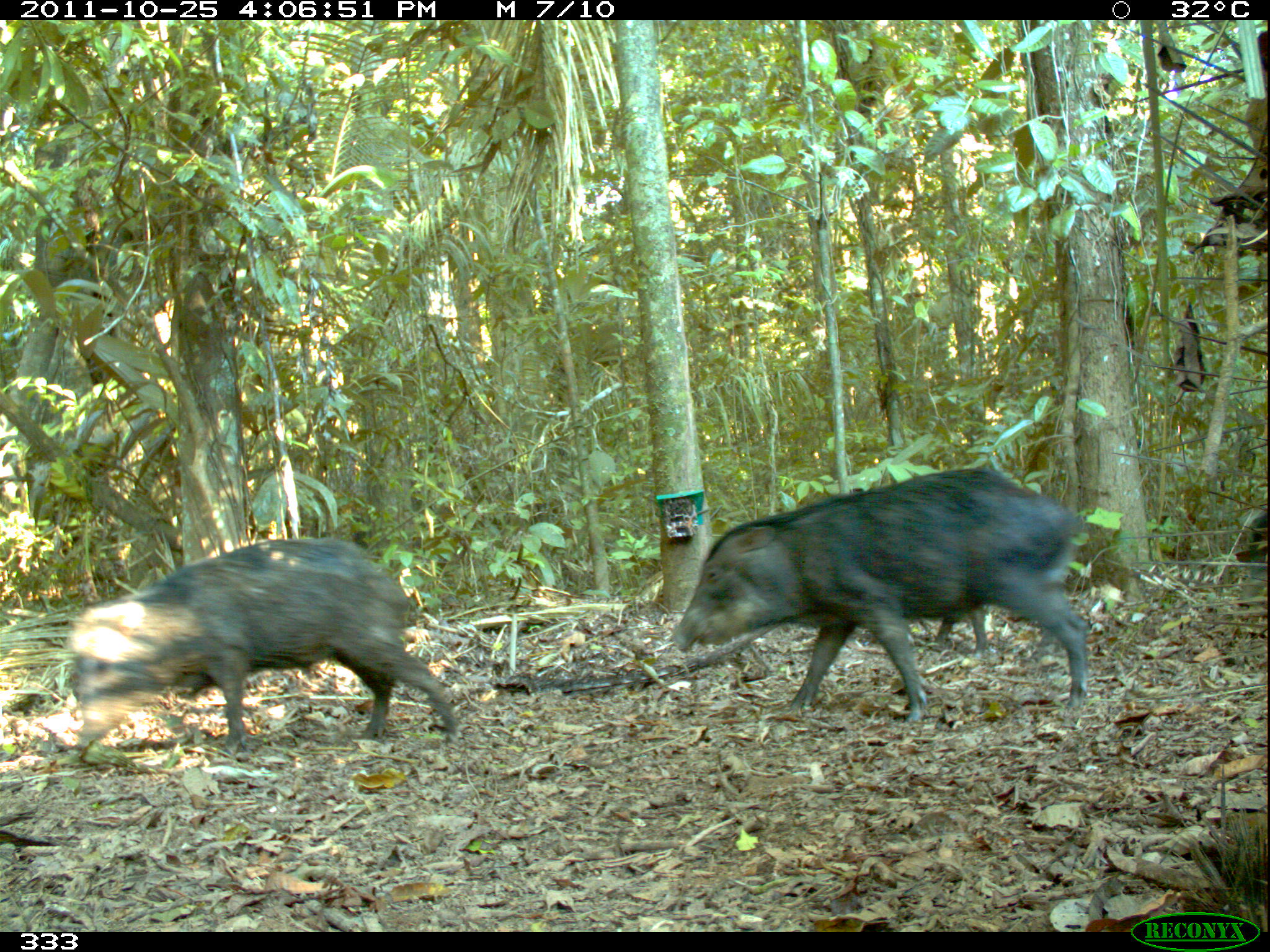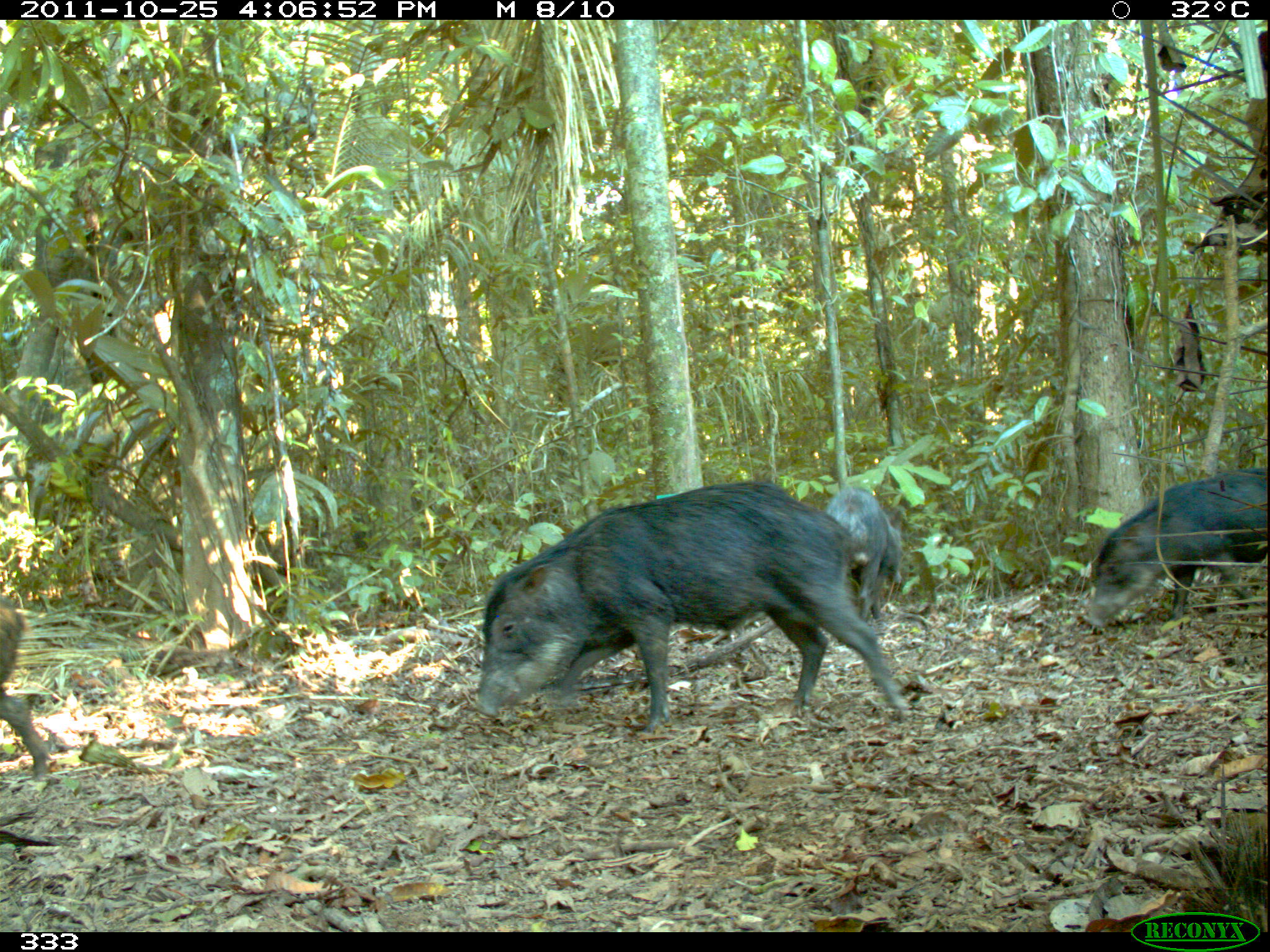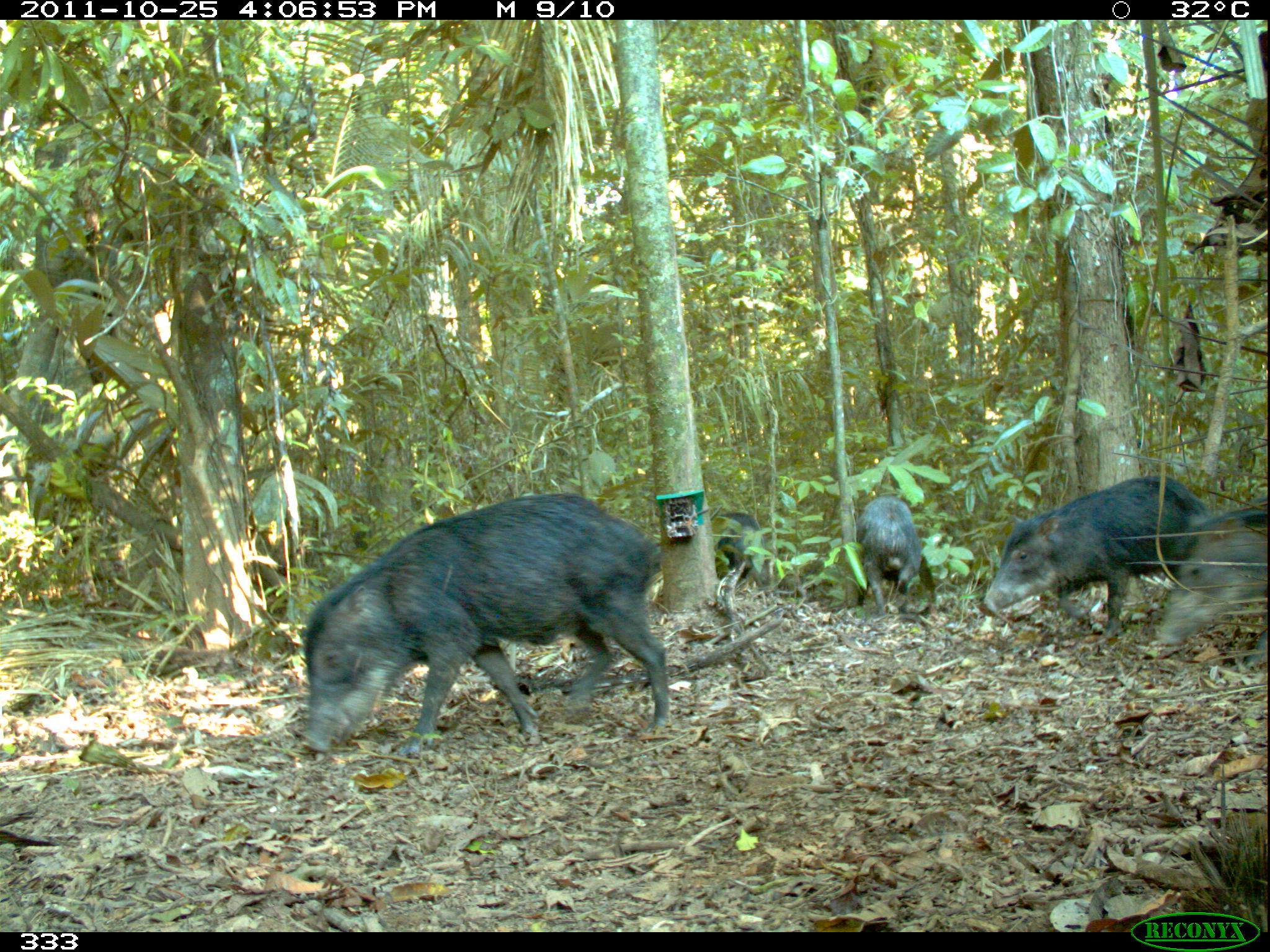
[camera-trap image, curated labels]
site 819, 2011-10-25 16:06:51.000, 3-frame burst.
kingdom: Animalia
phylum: Chordata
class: Mammalia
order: Artiodactyla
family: Tayassuidae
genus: Tayassu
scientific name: Tayassu pecari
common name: white-lipped peccary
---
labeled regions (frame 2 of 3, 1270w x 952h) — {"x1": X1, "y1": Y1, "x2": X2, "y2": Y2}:
tayassu pecari: {"x1": 463, "y1": 476, "x2": 904, "y2": 735}; {"x1": 1076, "y1": 469, "x2": 1266, "y2": 630}; {"x1": 826, "y1": 479, "x2": 902, "y2": 616}; {"x1": 0, "y1": 608, "x2": 49, "y2": 779}